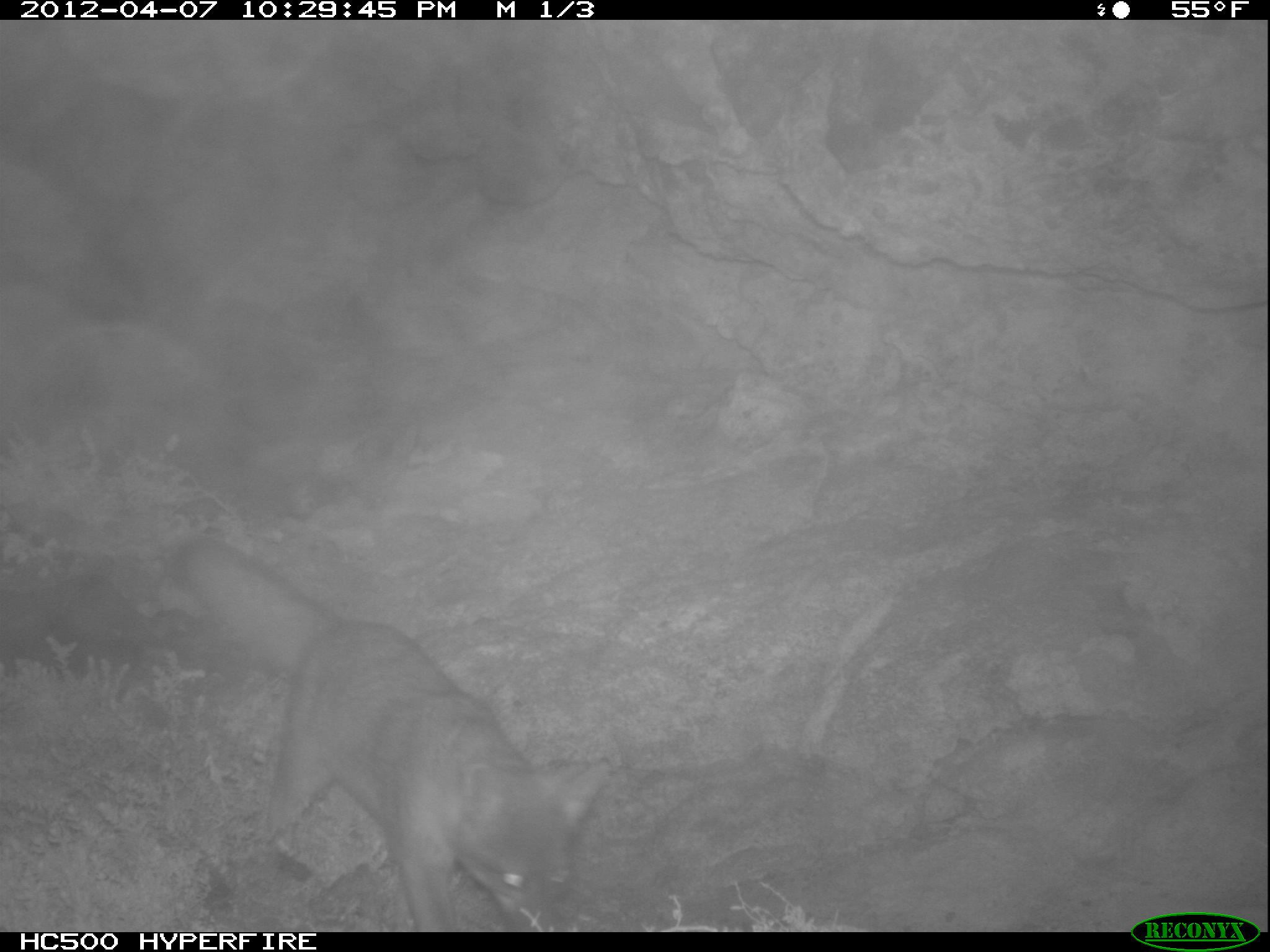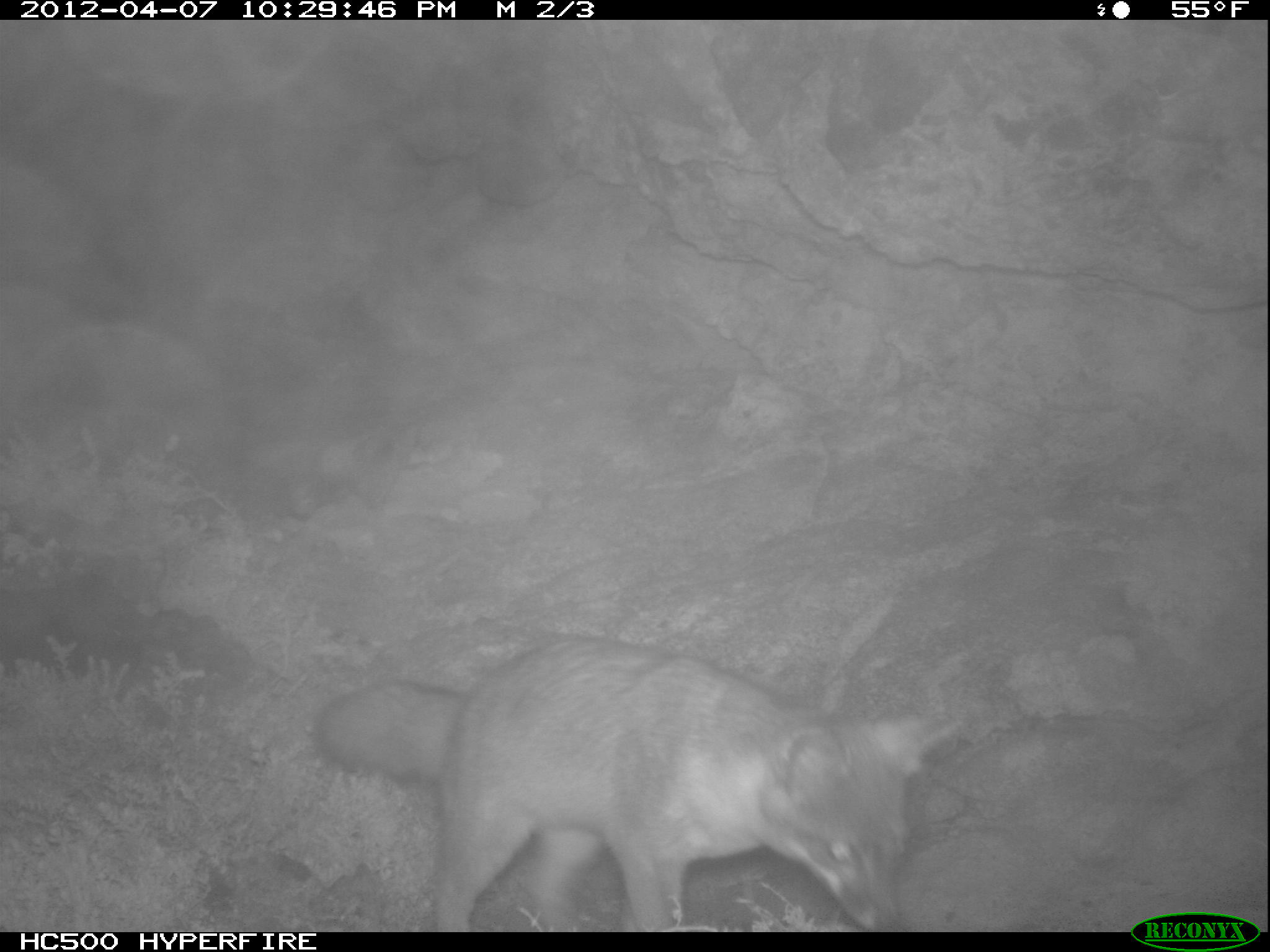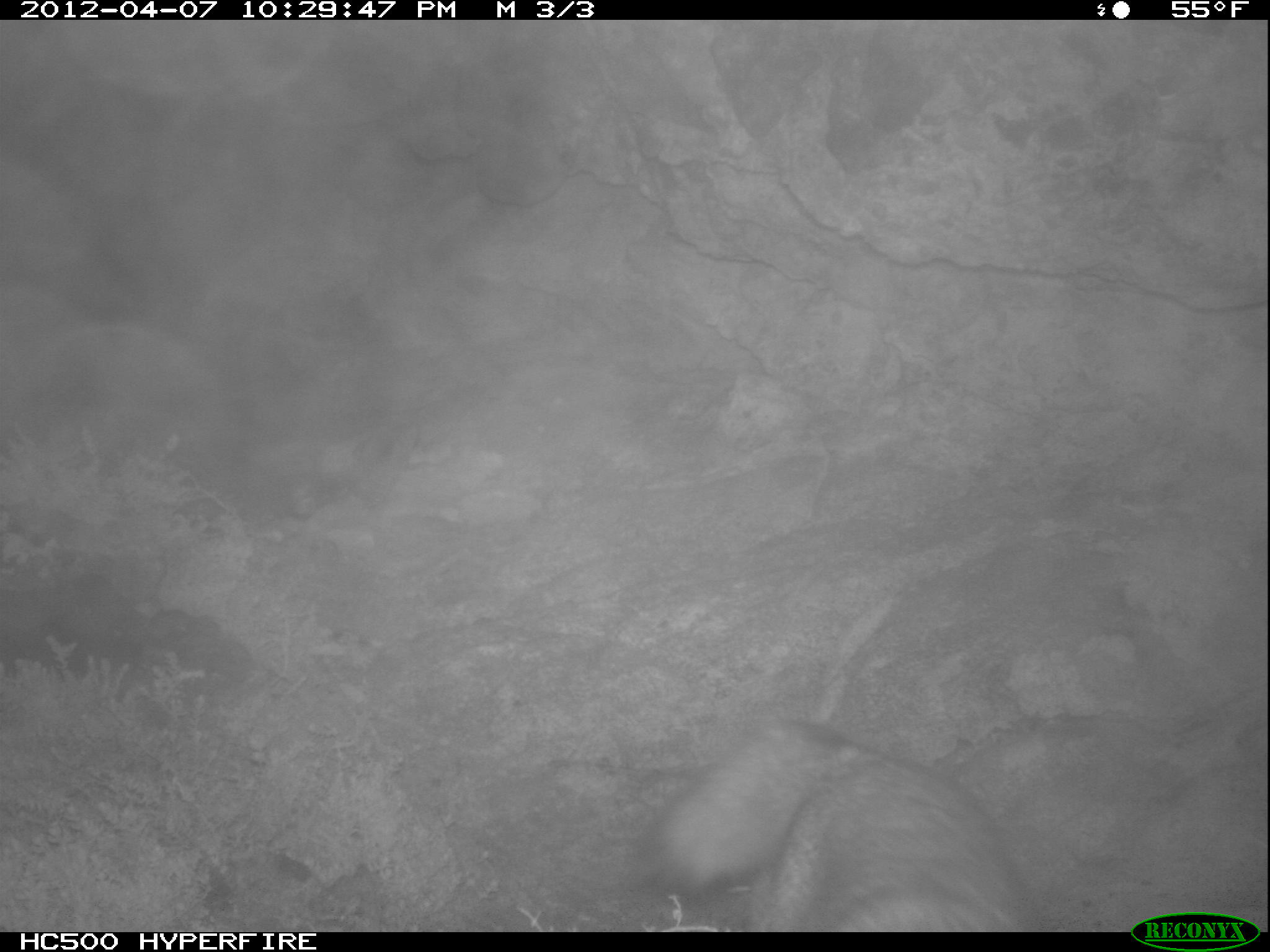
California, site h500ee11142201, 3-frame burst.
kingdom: Animalia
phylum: Chordata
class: Mammalia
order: Carnivora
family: Canidae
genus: Urocyon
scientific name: Urocyon littoralis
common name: island fox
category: fox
Fox (island fox) (Urocyon littoralis).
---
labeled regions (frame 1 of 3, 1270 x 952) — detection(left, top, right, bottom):
fox: detection(167, 536, 614, 928)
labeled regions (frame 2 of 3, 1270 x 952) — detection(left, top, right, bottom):
fox: detection(313, 635, 964, 932)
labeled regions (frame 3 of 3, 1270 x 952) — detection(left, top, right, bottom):
fox: detection(624, 722, 1036, 932)